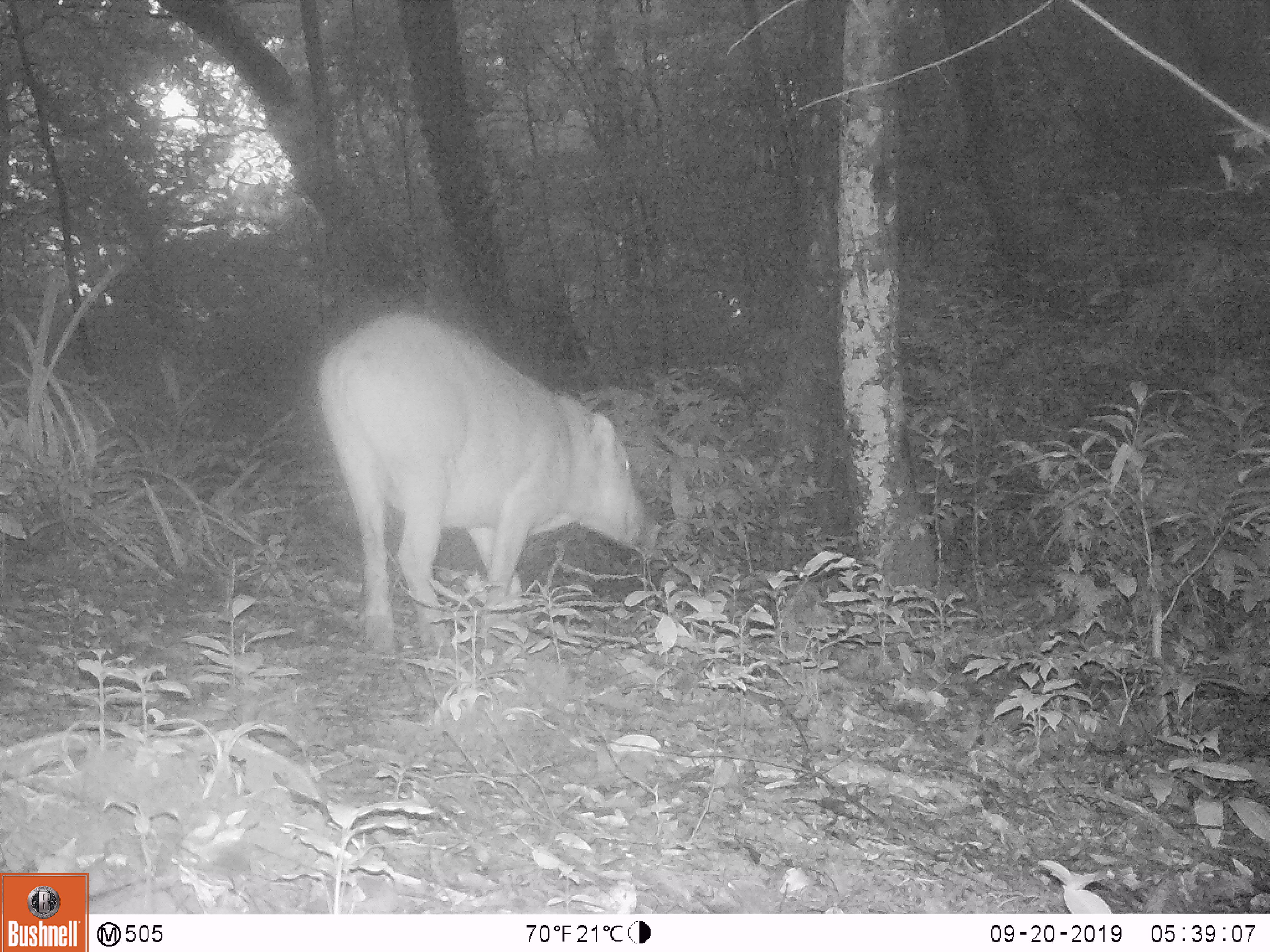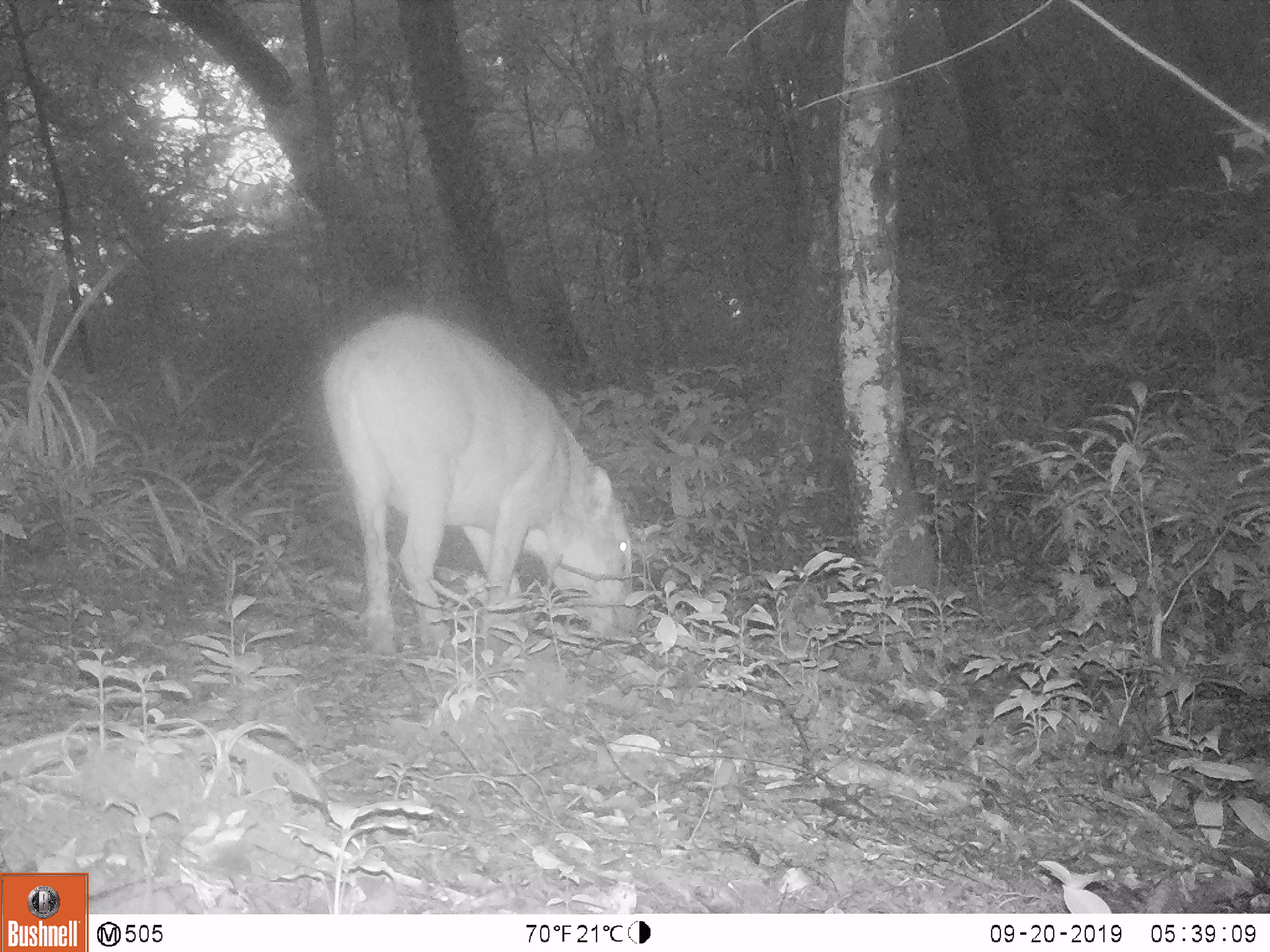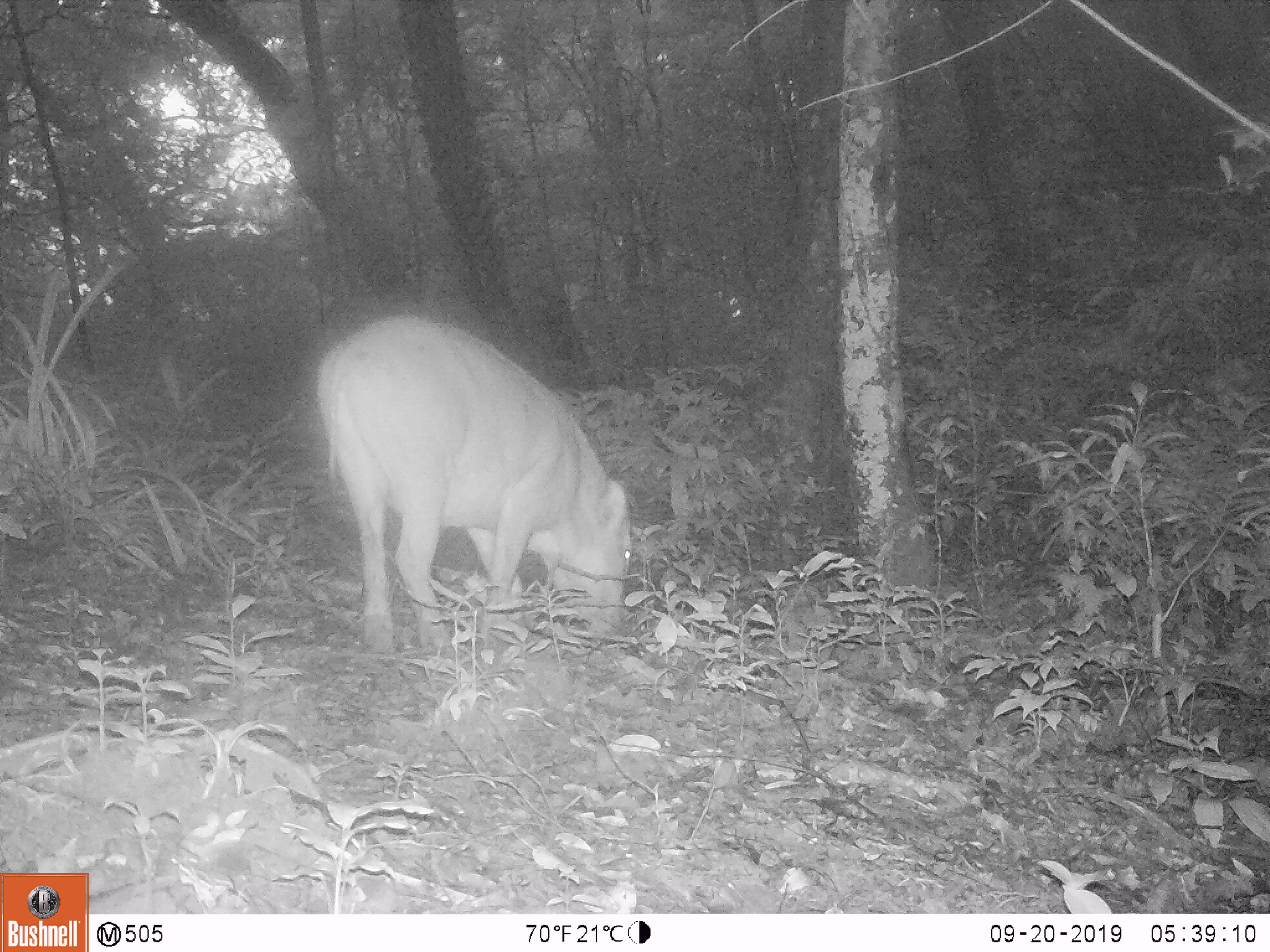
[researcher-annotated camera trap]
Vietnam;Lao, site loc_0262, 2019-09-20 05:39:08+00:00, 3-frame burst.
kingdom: Animalia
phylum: Chordata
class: Mammalia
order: Artiodactyla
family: Suidae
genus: Sus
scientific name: Sus scrofa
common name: eurasian wild pig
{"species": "eurasian wild pig (Sus scrofa)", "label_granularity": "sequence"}